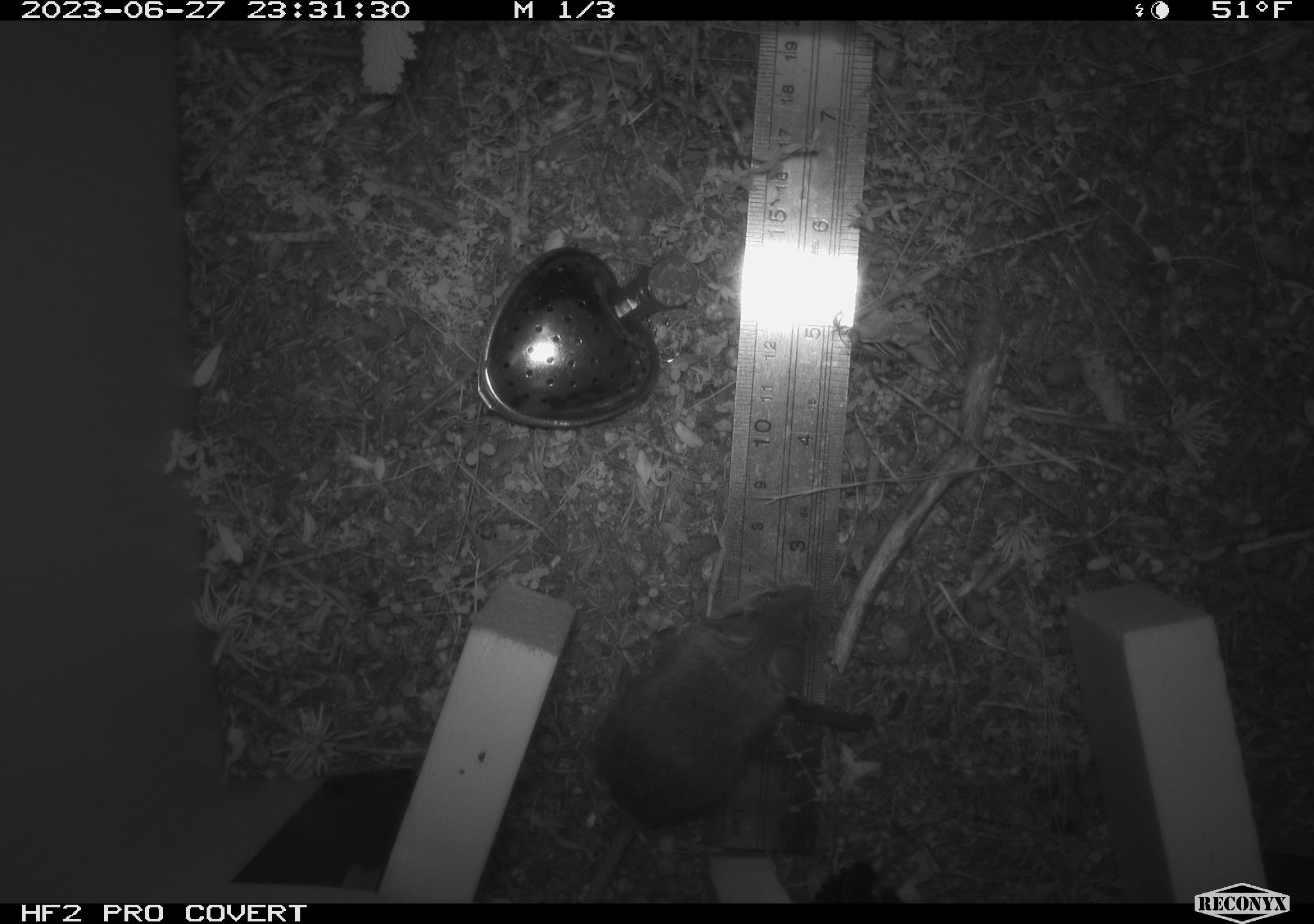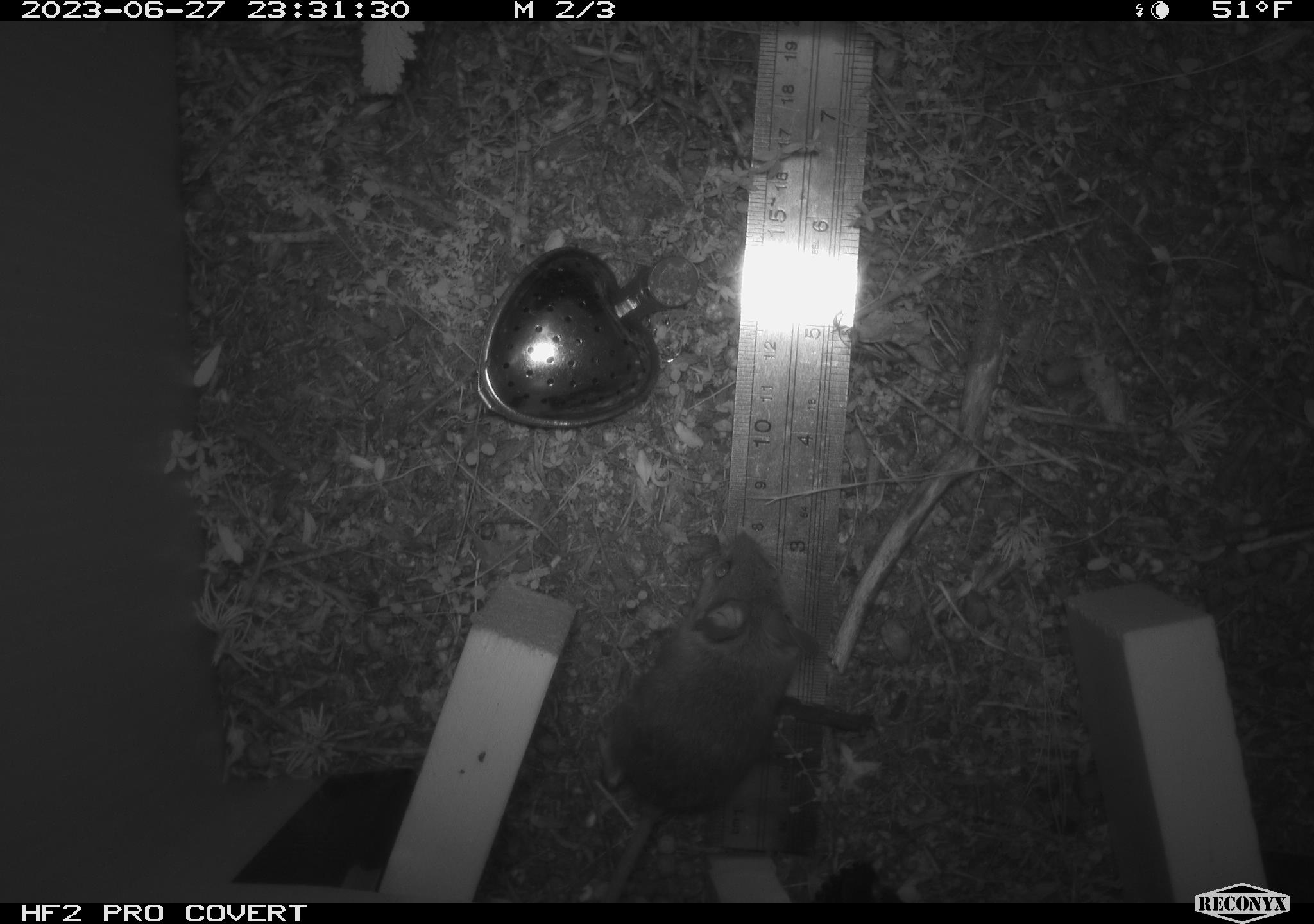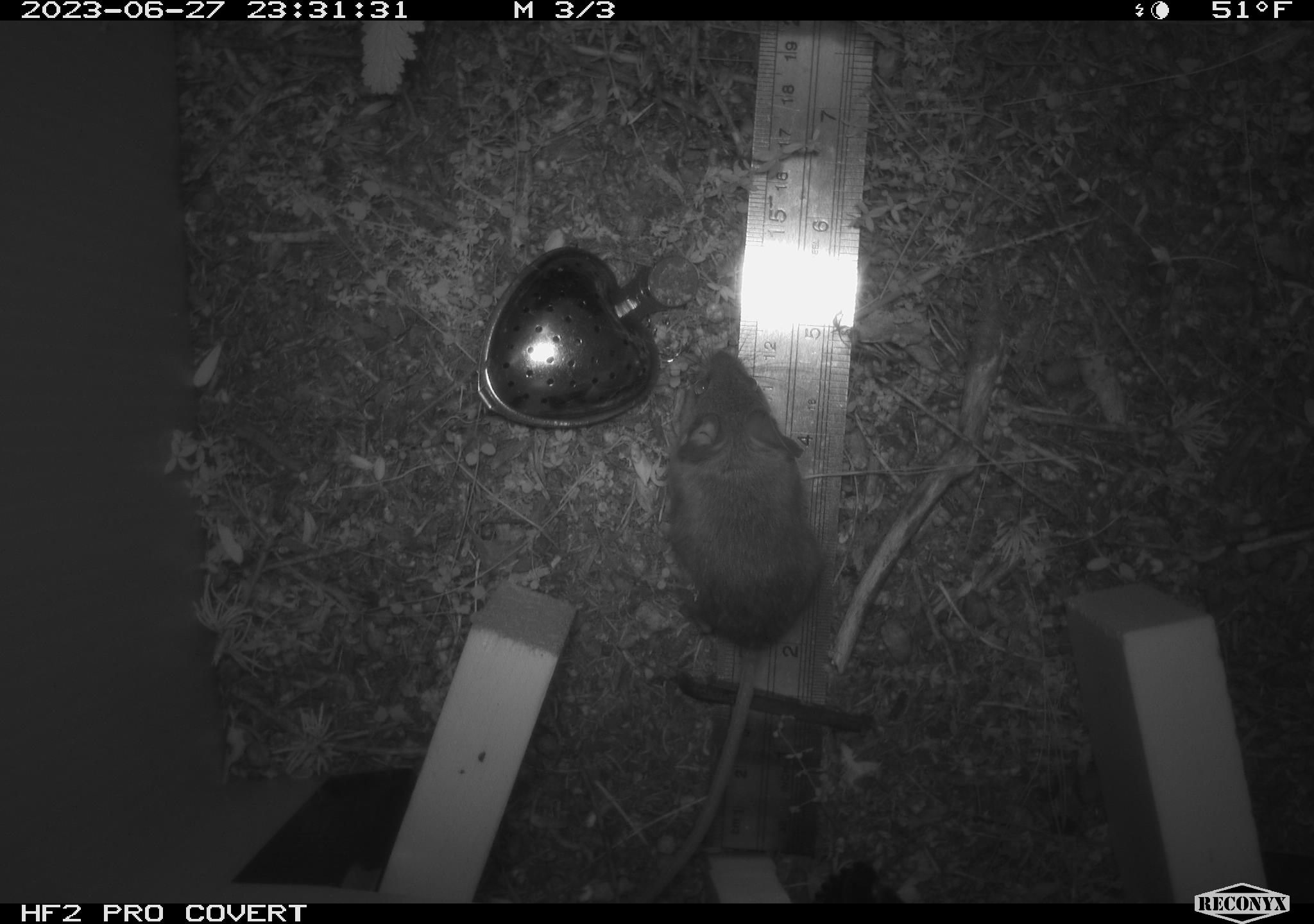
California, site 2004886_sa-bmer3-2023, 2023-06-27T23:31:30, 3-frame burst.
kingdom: Animalia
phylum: Chordata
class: Mammalia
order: Rodentia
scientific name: Rodentia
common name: mouse species